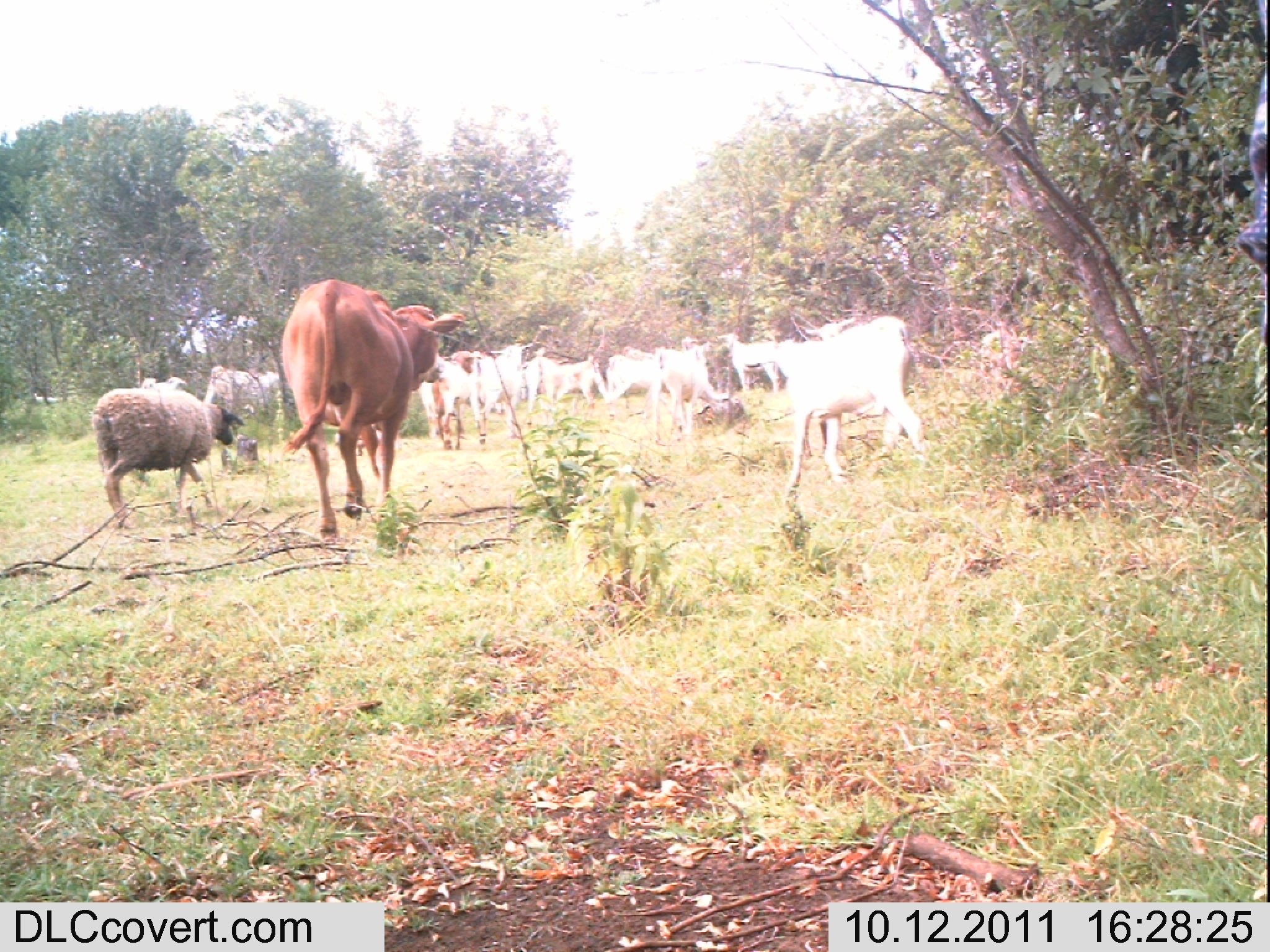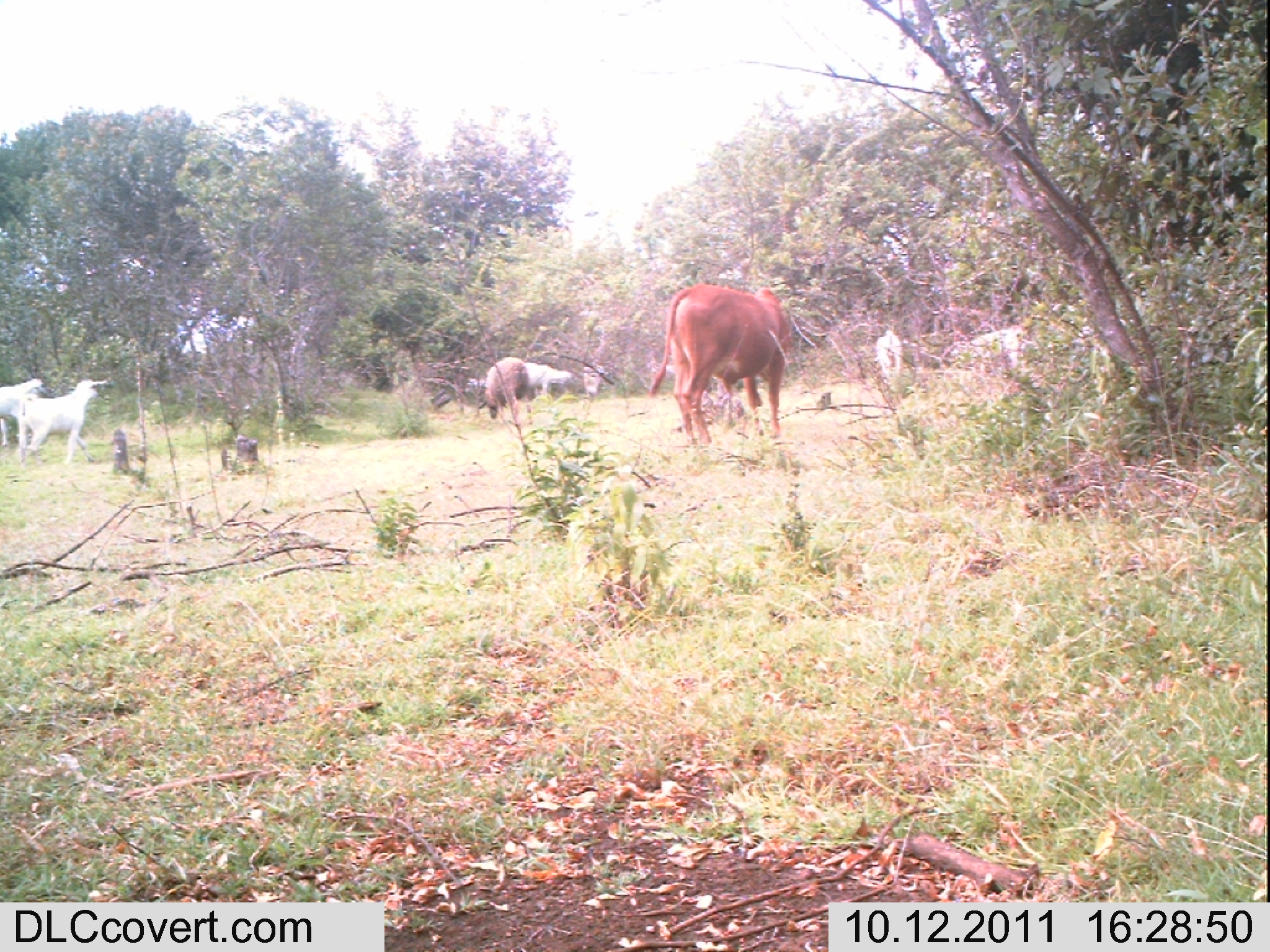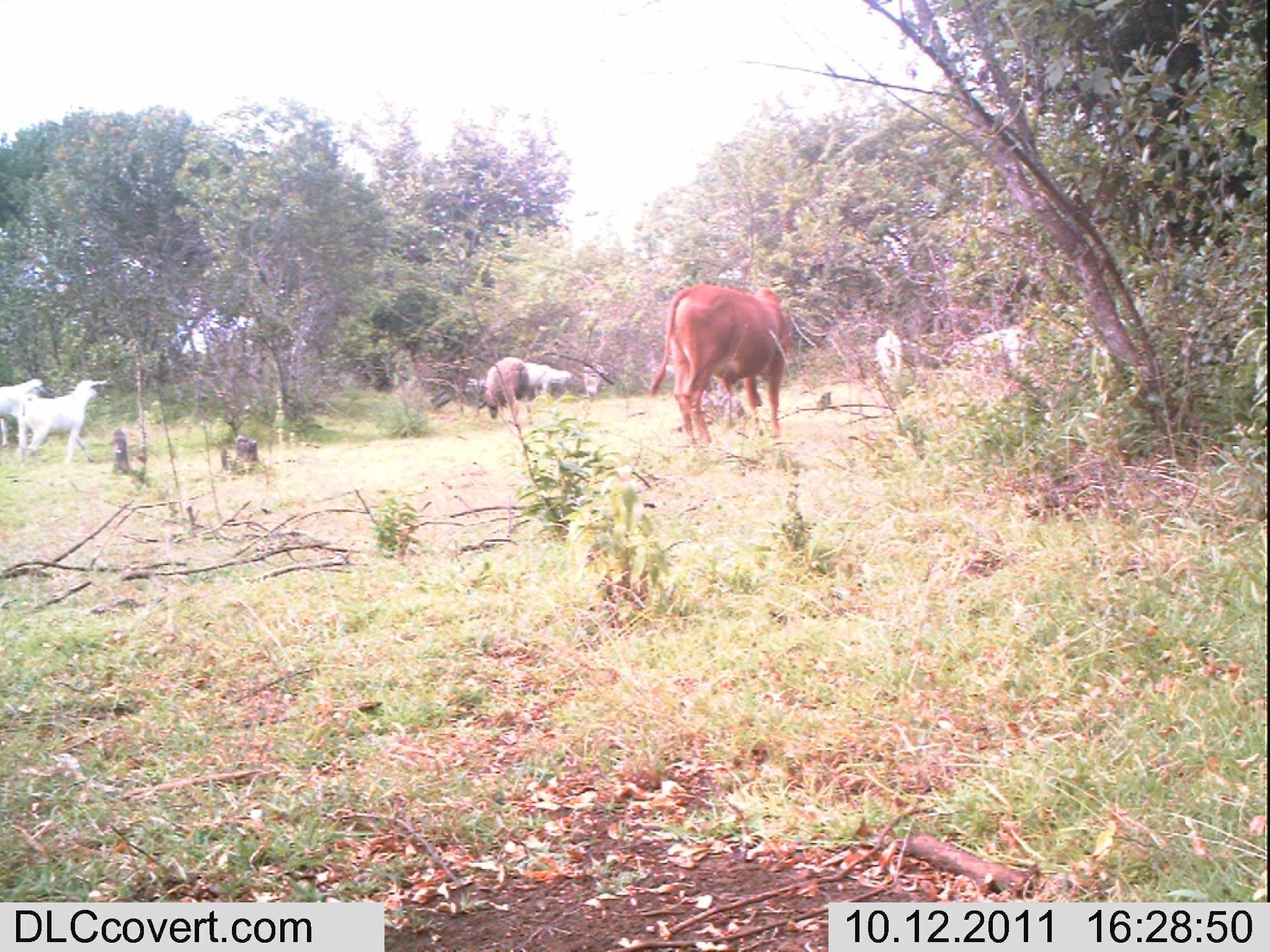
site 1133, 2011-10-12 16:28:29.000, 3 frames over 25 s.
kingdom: Animalia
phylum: Chordata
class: Mammalia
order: Artiodactyla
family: Bovidae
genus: Capra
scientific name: Capra aegagrus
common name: wild goat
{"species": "Capra aegagrus (wild goat)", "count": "7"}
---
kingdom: Animalia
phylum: Chordata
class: Mammalia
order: Artiodactyla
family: Bovidae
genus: Bos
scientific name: Bos taurus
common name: domestic cattle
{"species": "Bos taurus (domestic cattle)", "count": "1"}